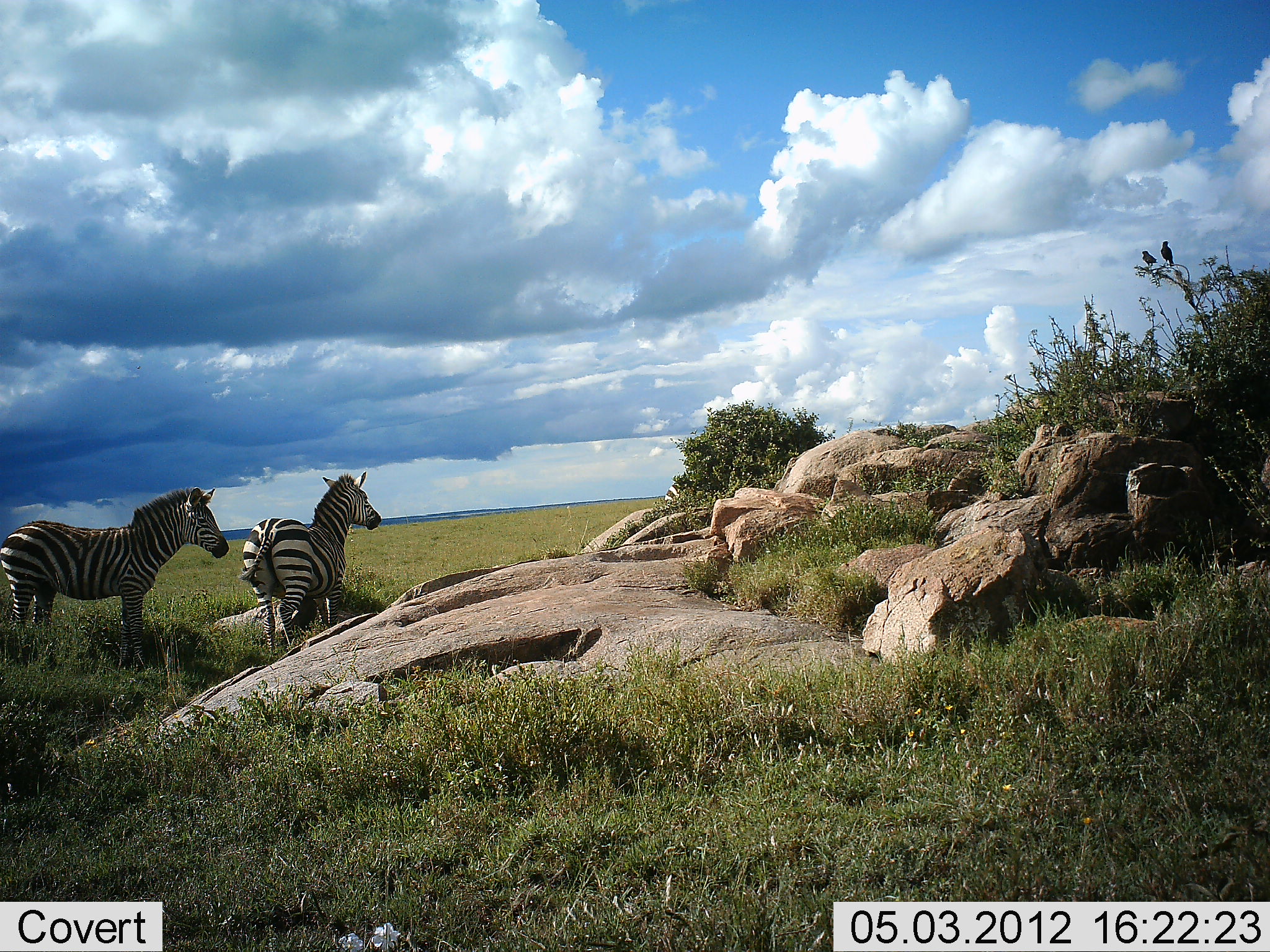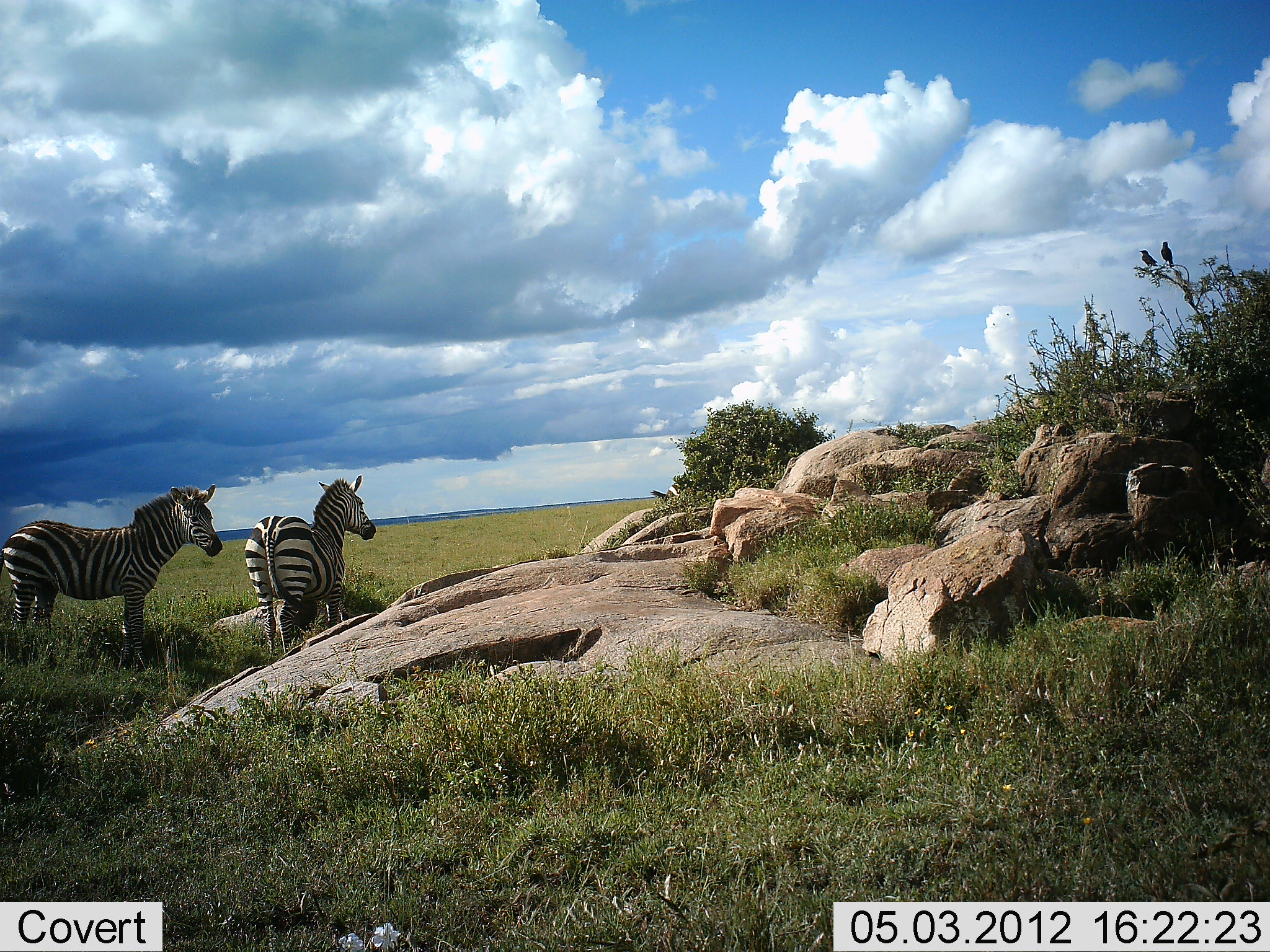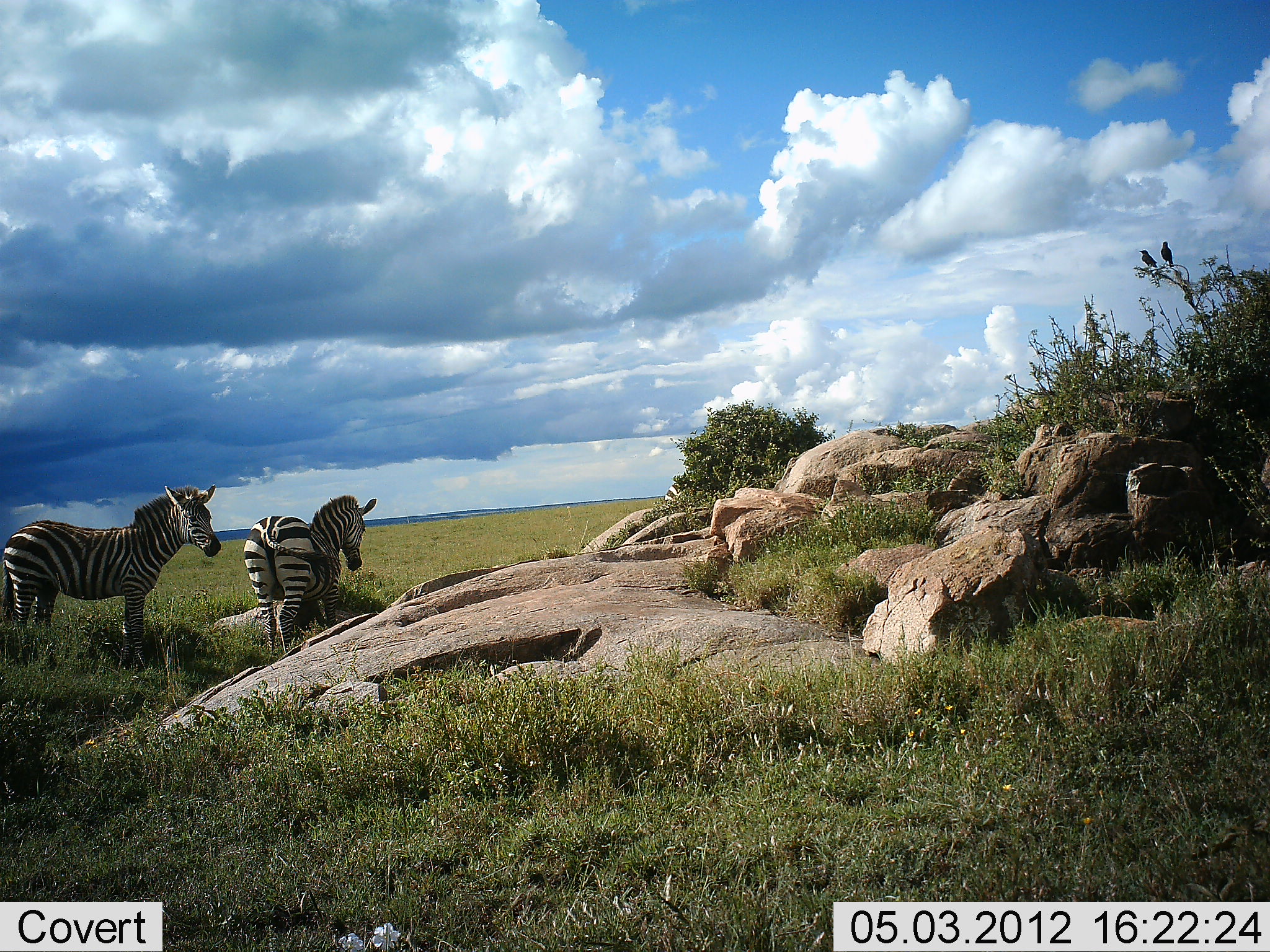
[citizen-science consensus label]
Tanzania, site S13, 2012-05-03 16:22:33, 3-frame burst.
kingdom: Animalia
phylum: Chordata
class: Mammalia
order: Perissodactyla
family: Equidae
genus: Equus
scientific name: Equus quagga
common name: plains zebra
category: zebra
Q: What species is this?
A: Zebra (plains zebra) (Equus quagga).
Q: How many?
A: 3.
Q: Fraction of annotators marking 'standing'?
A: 100%.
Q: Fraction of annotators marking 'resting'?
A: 12%.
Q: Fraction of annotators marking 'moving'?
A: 0%.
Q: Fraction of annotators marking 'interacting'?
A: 0%.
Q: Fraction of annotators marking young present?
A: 0%.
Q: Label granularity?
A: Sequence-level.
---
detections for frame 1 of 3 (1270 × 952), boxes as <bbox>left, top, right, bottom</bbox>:
animal: <bbox>0, 487, 230, 675</bbox>; <bbox>238, 472, 381, 659</bbox>; <bbox>664, 482, 685, 505</bbox>; <bbox>1160, 240, 1175, 267</bbox>; <bbox>1141, 250, 1159, 267</bbox>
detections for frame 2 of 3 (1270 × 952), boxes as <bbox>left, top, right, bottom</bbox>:
animal: <bbox>0, 484, 223, 673</bbox>; <bbox>245, 474, 376, 662</bbox>; <bbox>650, 481, 683, 501</bbox>; <bbox>1160, 241, 1175, 268</bbox>; <bbox>1139, 250, 1158, 268</bbox>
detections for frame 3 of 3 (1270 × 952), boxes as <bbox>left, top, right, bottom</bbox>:
animal: <bbox>2, 484, 222, 676</bbox>; <bbox>243, 494, 377, 658</bbox>; <bbox>664, 482, 686, 503</bbox>; <bbox>1160, 241, 1175, 268</bbox>; <bbox>1139, 250, 1158, 268</bbox>